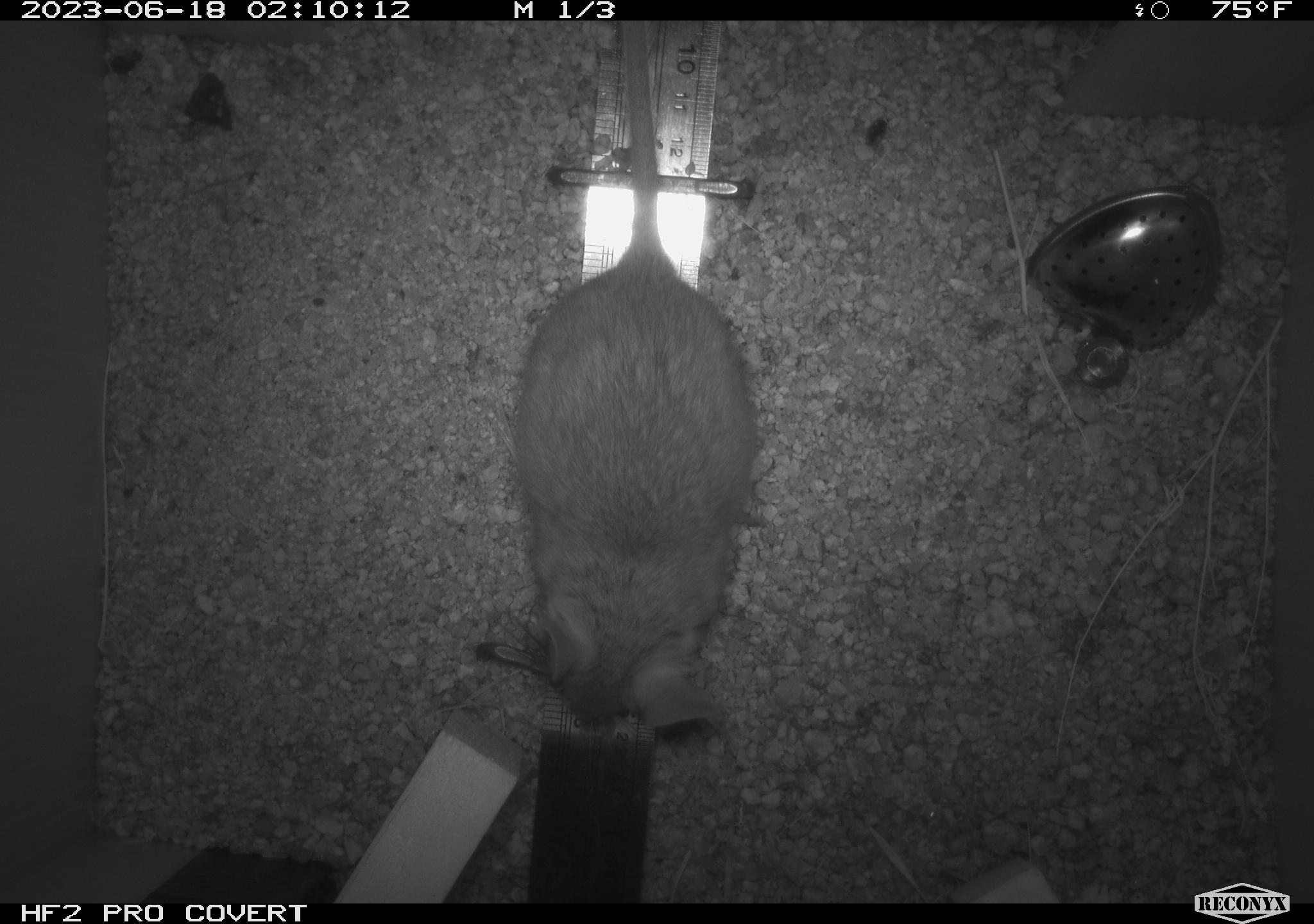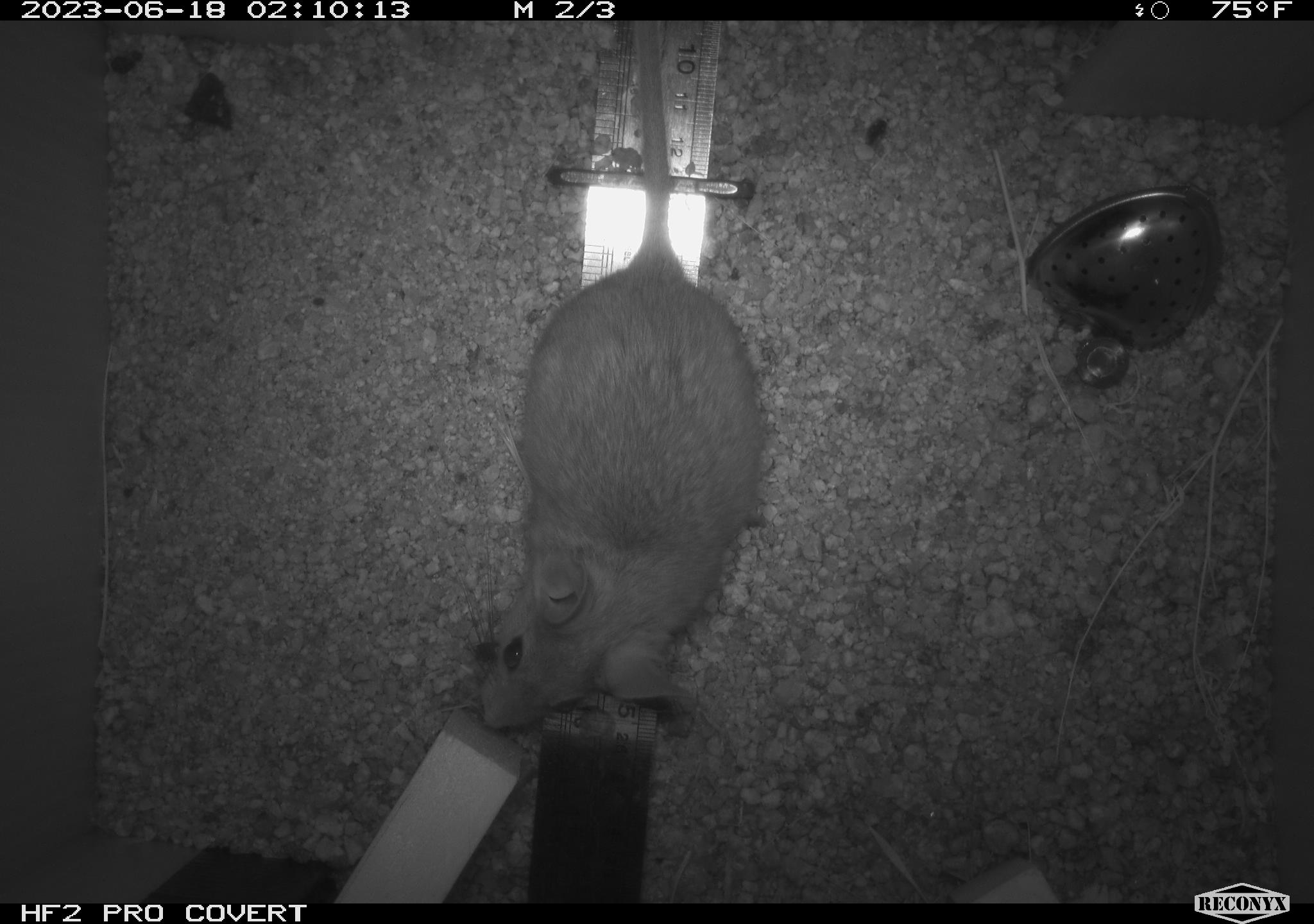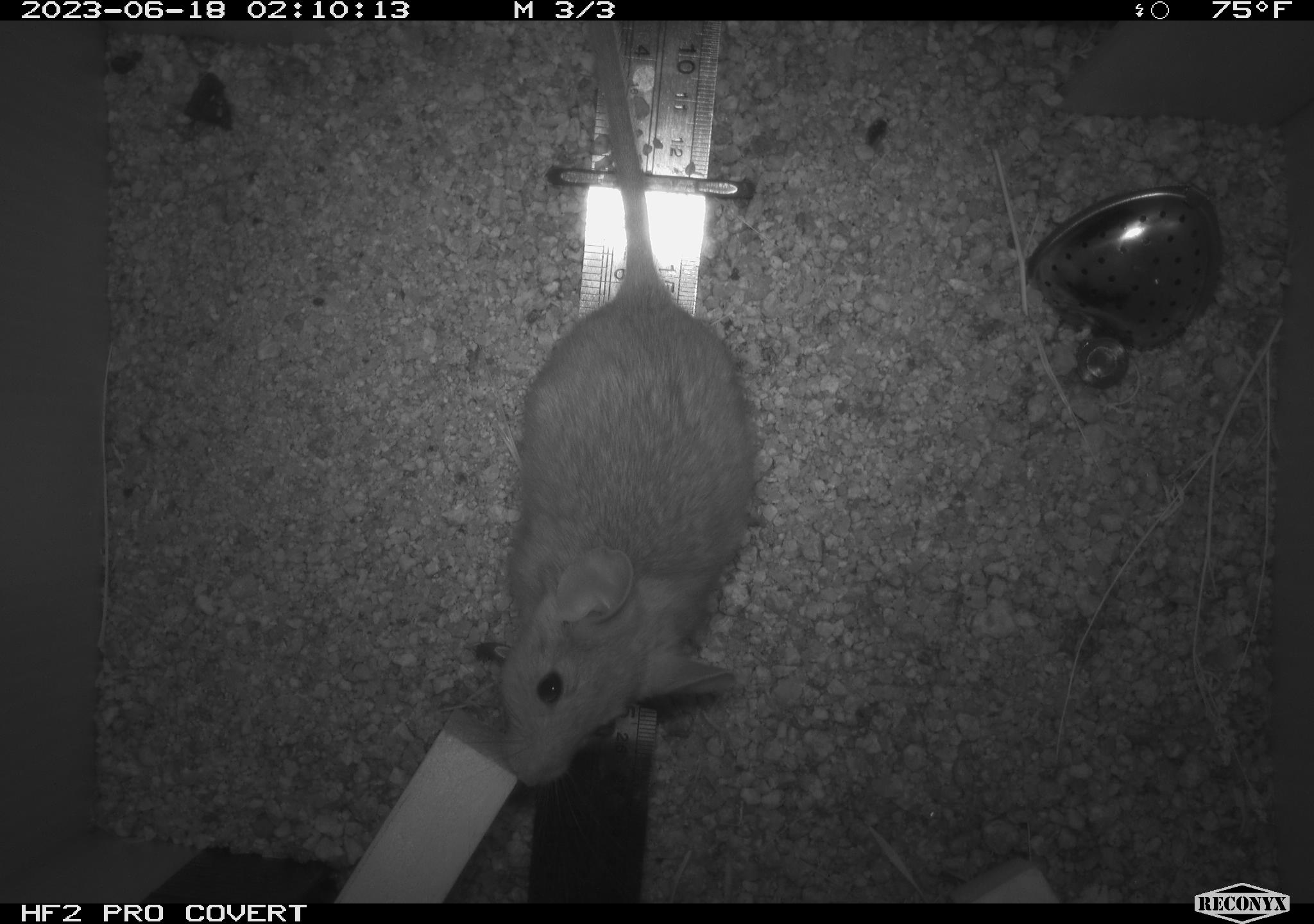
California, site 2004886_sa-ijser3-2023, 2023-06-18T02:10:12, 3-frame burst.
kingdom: Animalia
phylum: Chordata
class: Mammalia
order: Rodentia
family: Cricetidae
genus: Neotoma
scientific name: Neotoma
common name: pack rat or woodrat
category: neotoma species